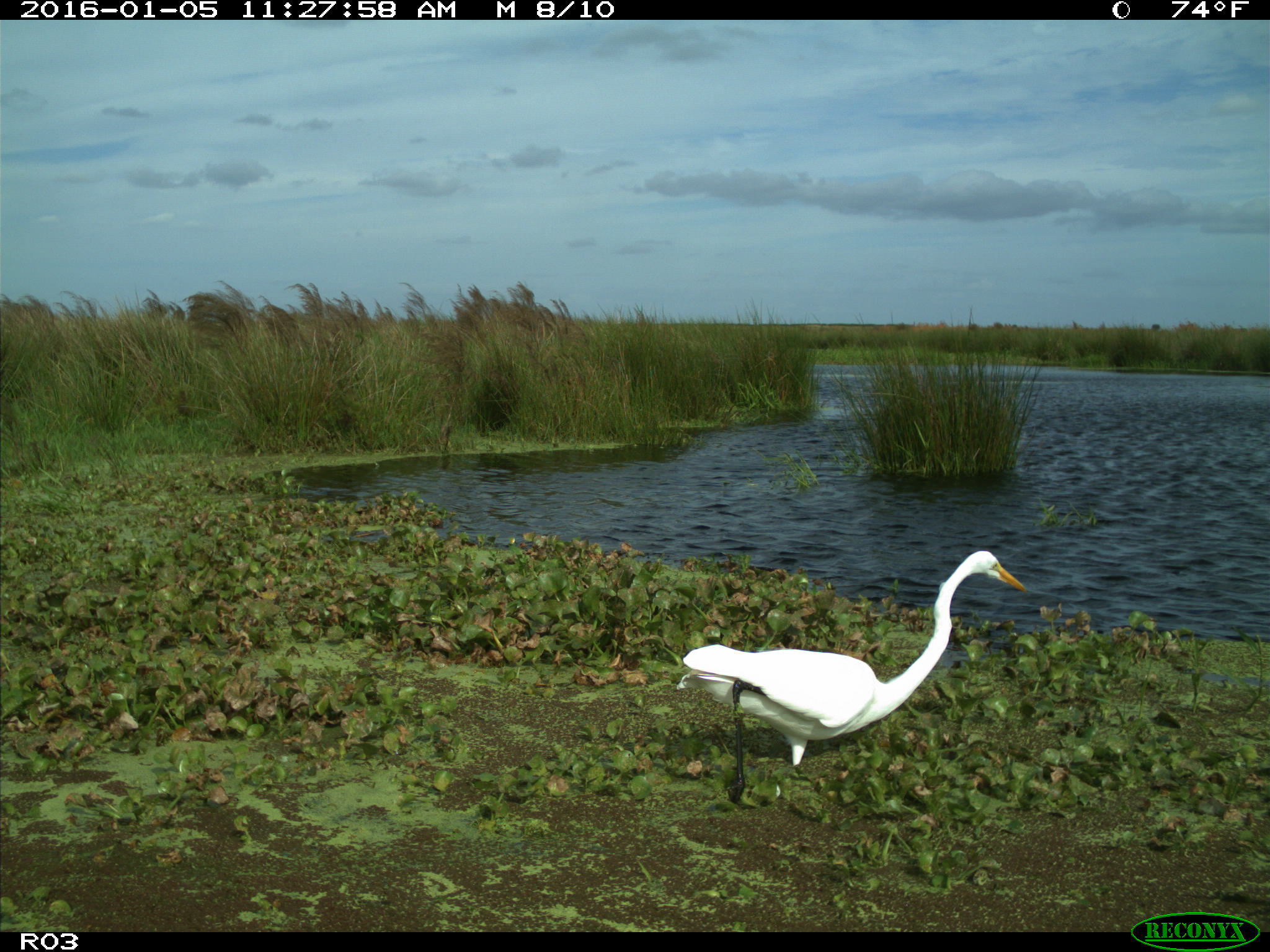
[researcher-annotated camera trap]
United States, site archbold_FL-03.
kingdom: Animalia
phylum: Chordata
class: Aves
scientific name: Aves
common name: birds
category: unidentified bird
Unidentified bird (birds) (Aves).